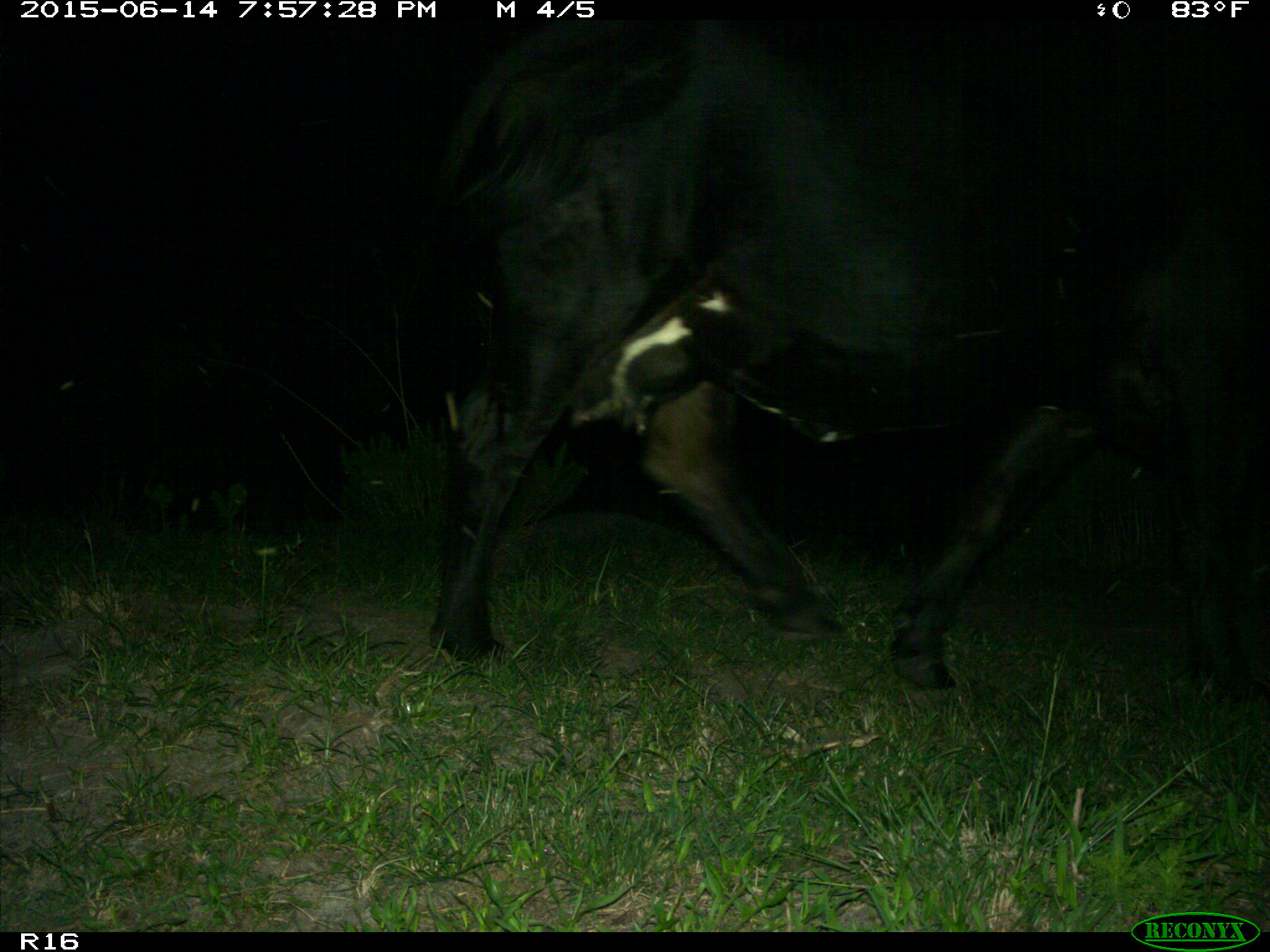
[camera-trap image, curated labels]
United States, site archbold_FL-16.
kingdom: Animalia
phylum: Chordata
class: Mammalia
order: Artiodactyla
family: Bovidae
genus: Bos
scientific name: Bos taurus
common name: domestic cow